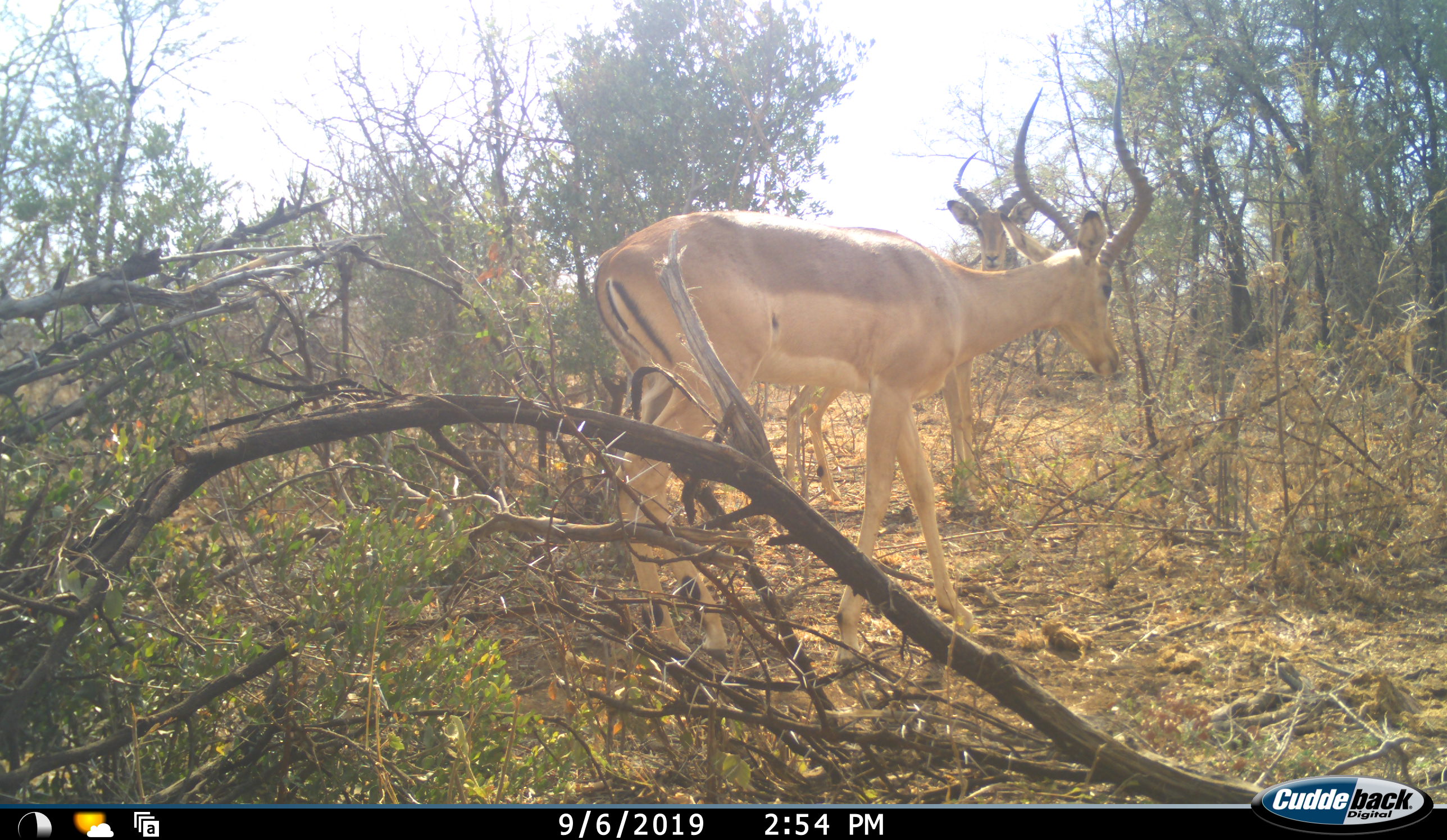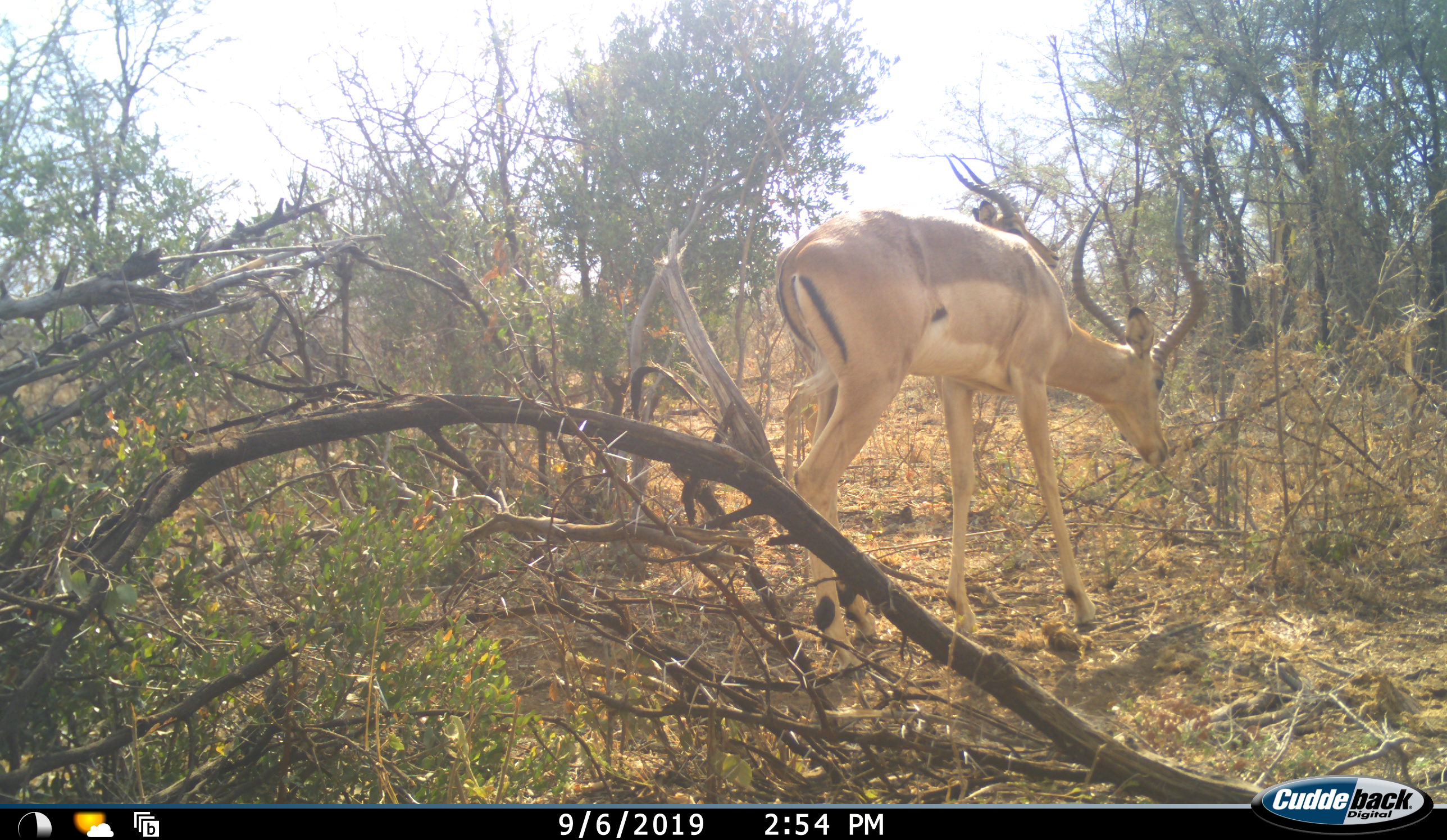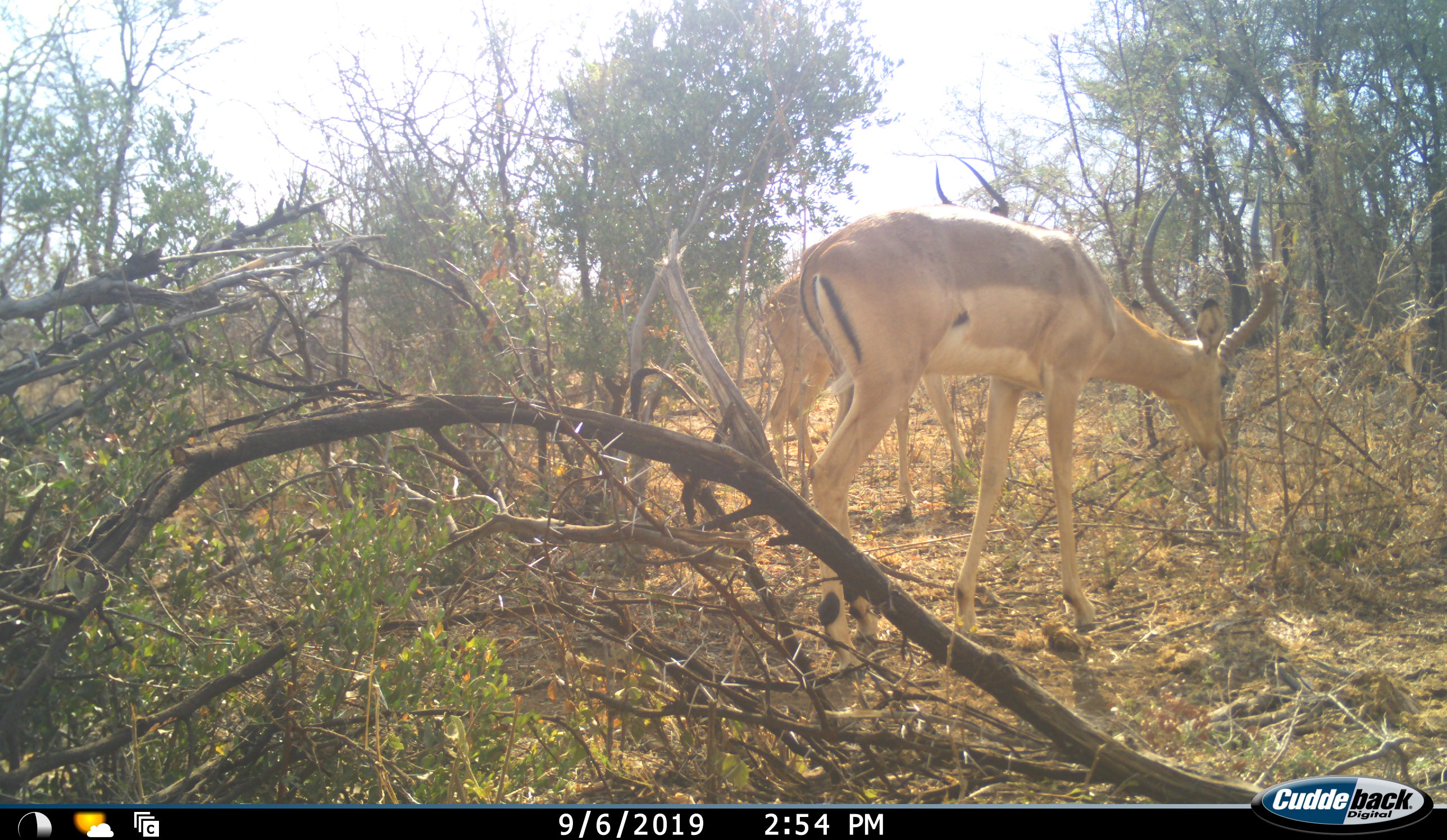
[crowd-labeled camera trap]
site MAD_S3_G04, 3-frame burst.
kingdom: Animalia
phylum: Chordata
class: Mammalia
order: Artiodactyla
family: Bovidae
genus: Aepyceros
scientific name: Aepyceros melampus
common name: impala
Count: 2.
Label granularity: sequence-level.